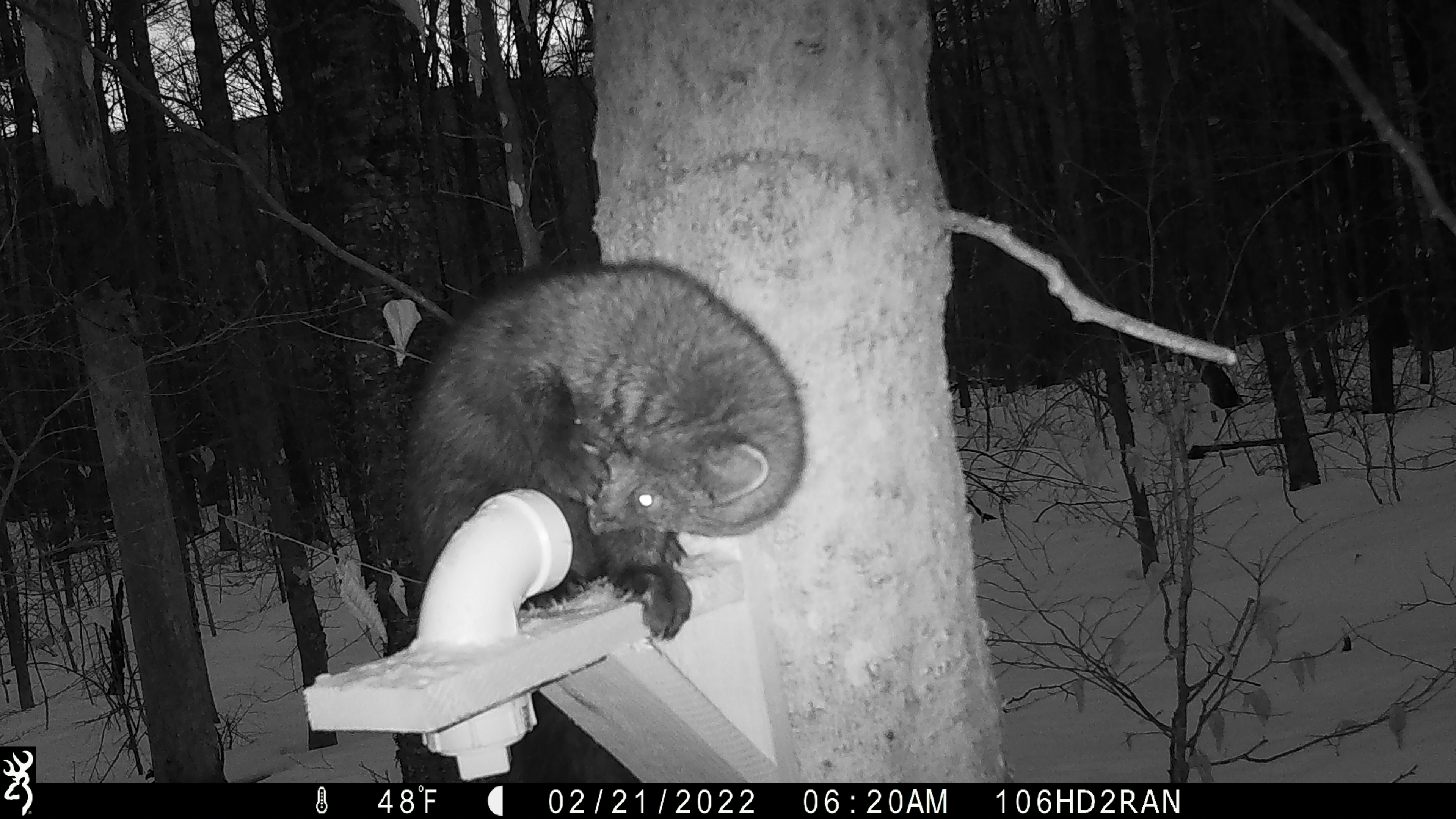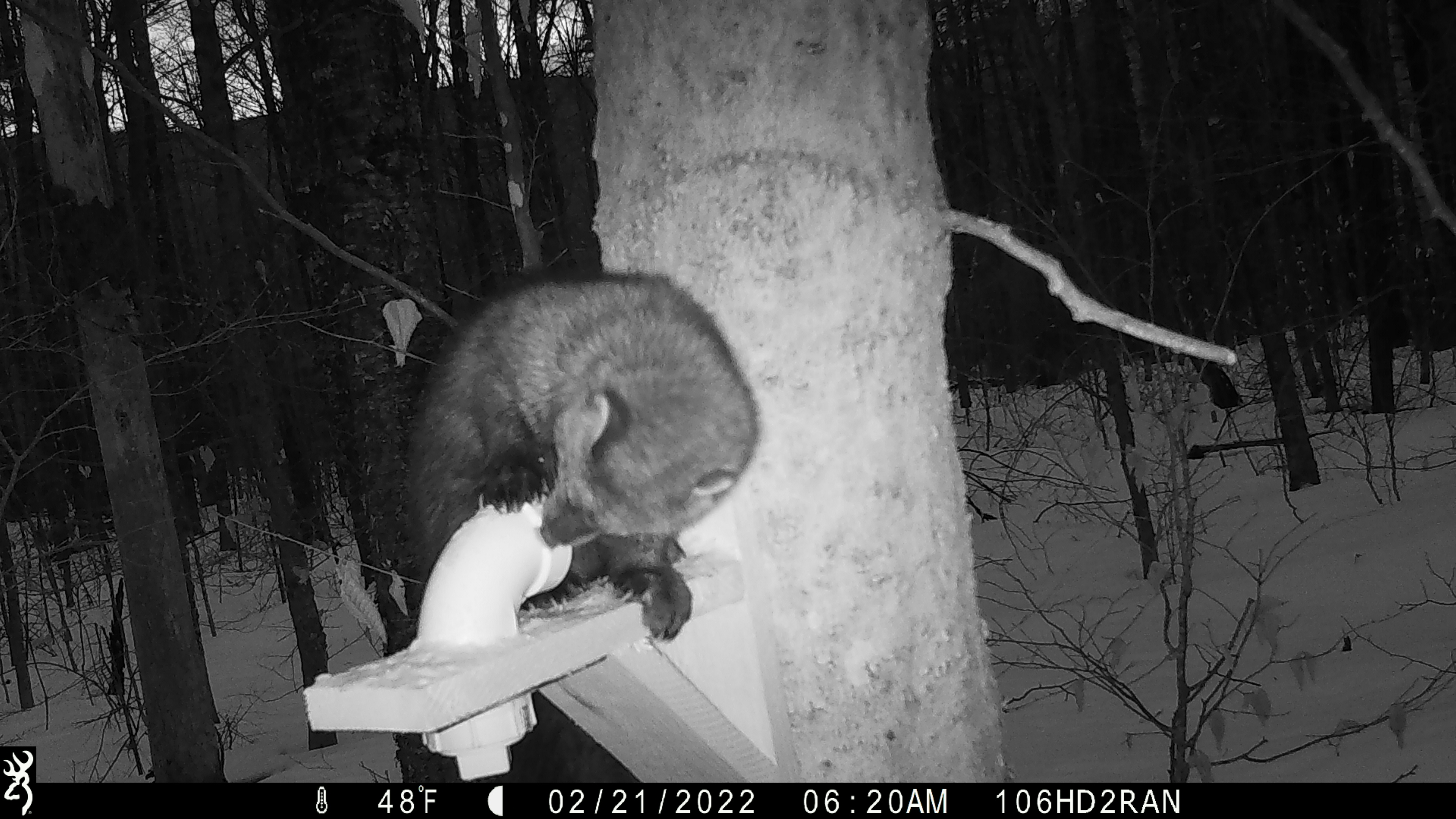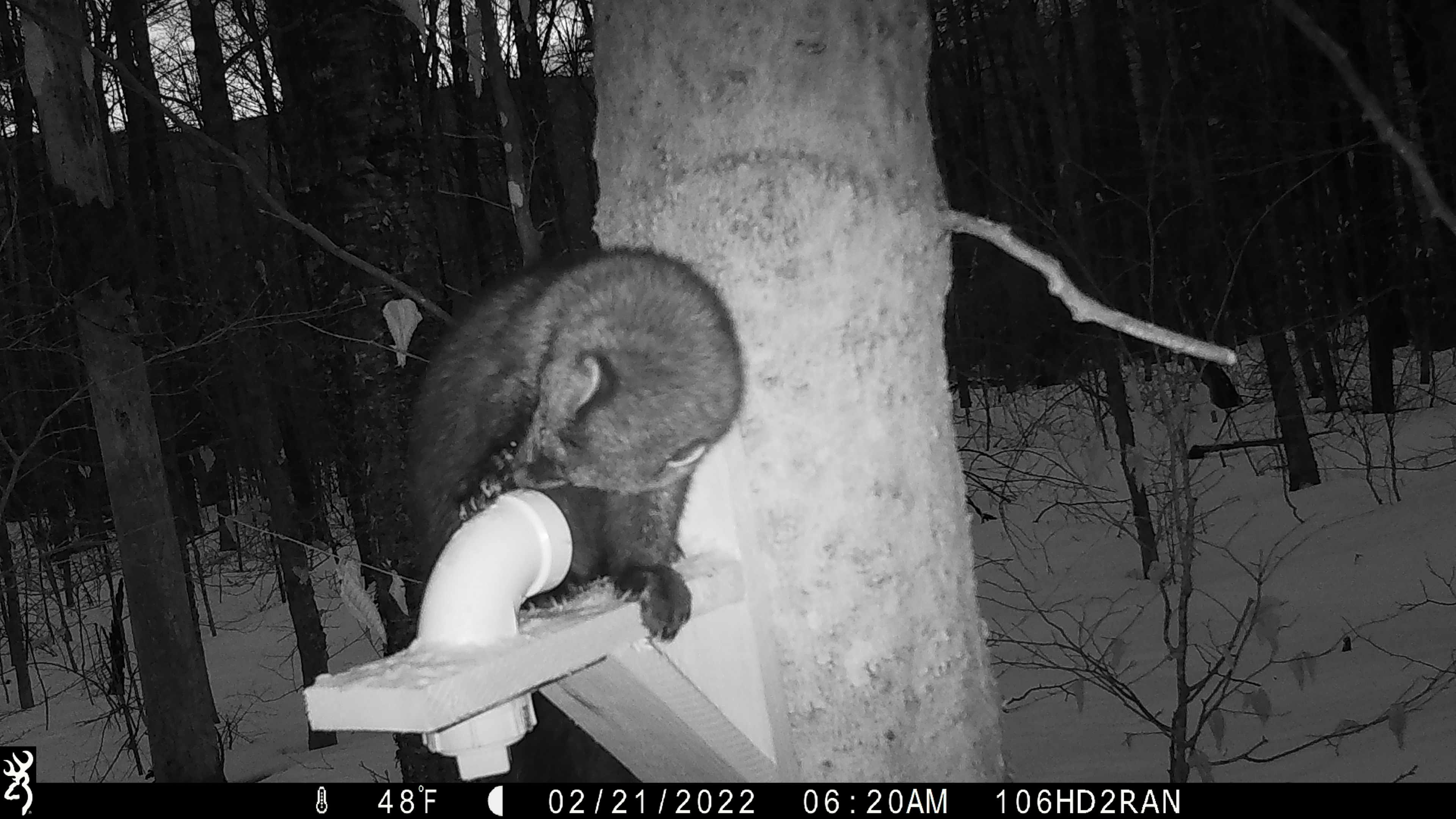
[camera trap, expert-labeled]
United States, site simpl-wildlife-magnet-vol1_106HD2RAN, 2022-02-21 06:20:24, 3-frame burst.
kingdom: Animalia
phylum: Chordata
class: Mammalia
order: Carnivora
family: Mustelidae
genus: Pekania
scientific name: Pekania pennanti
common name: fisher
Fisher (Pekania pennanti).